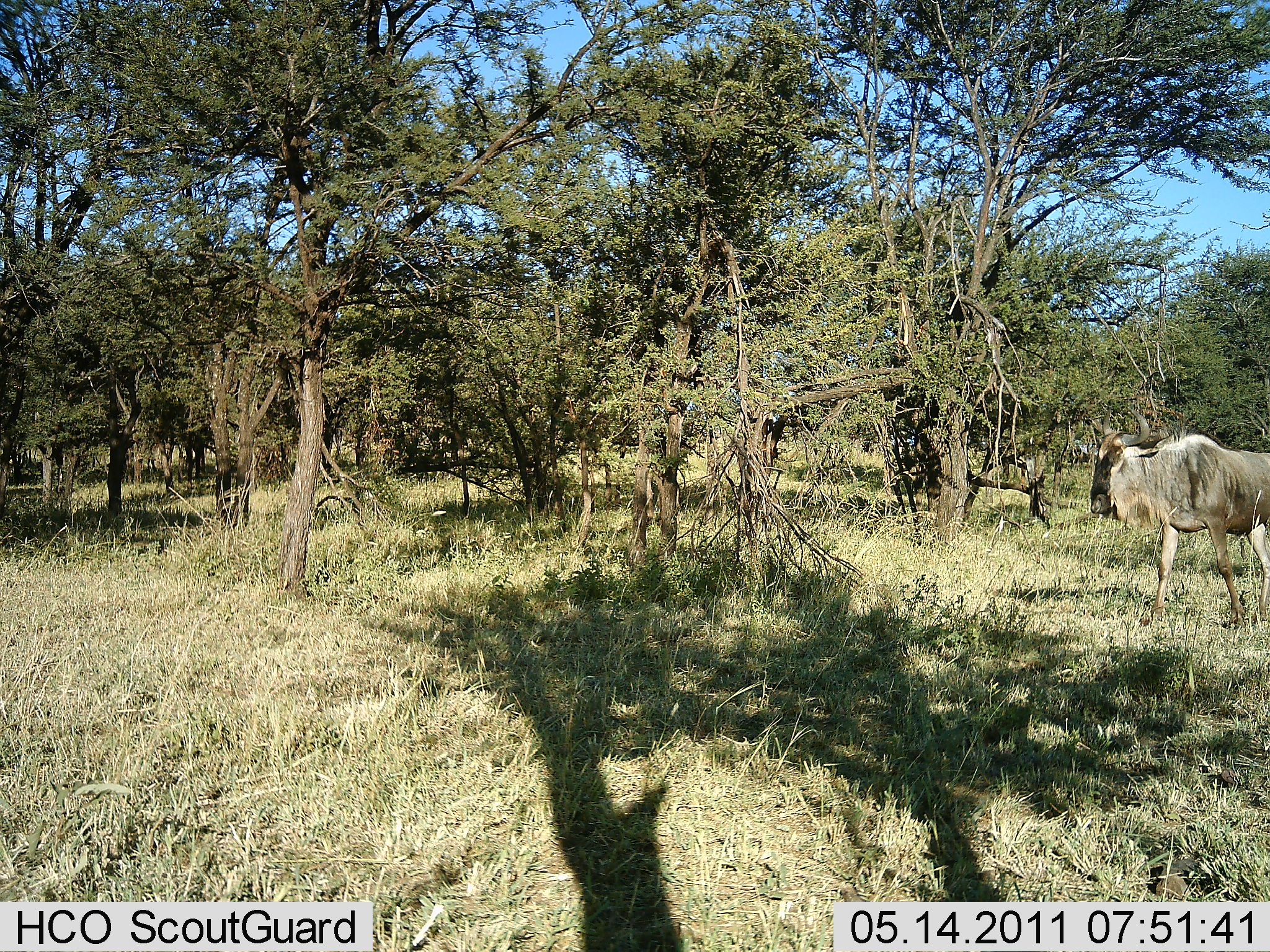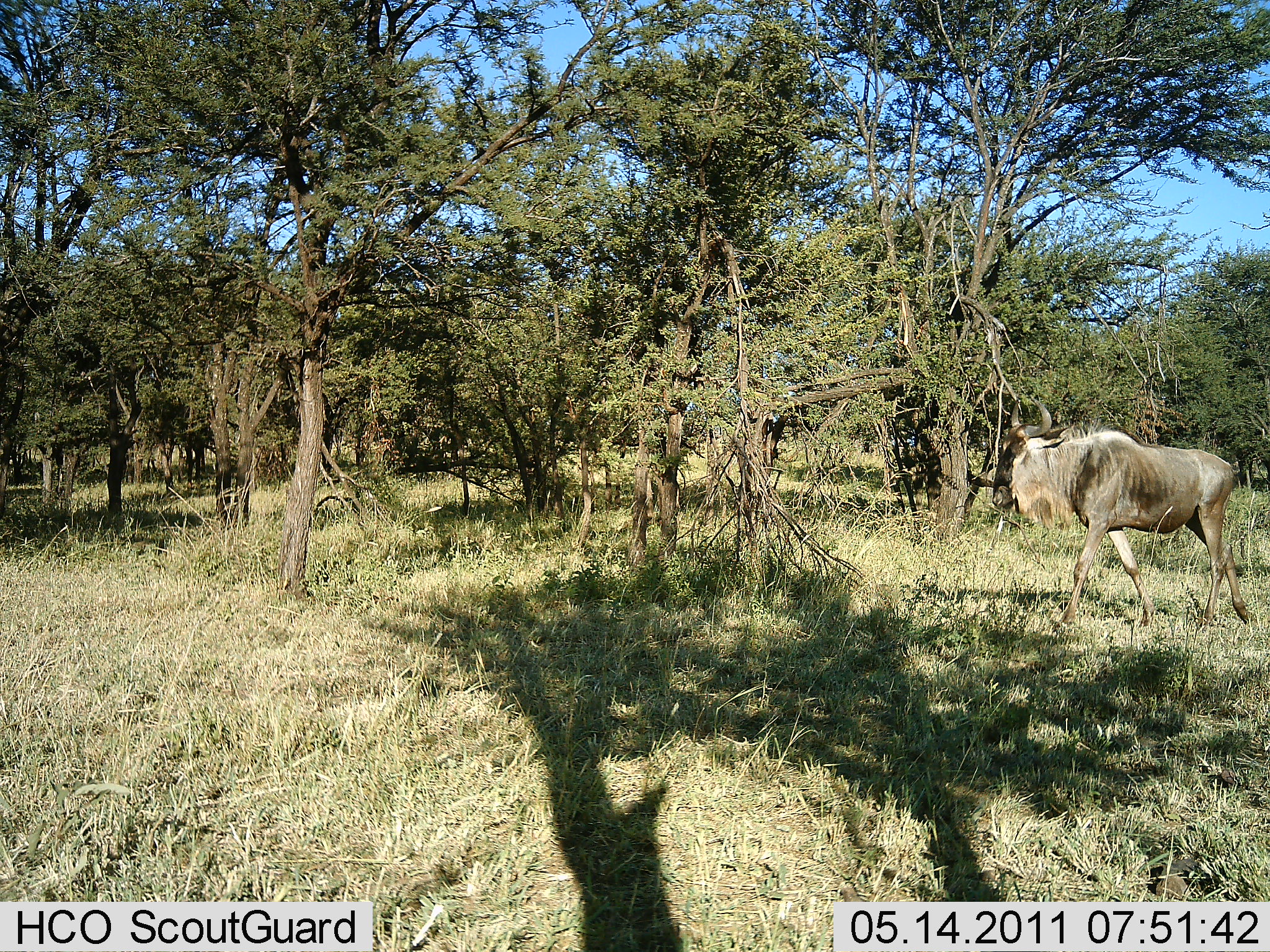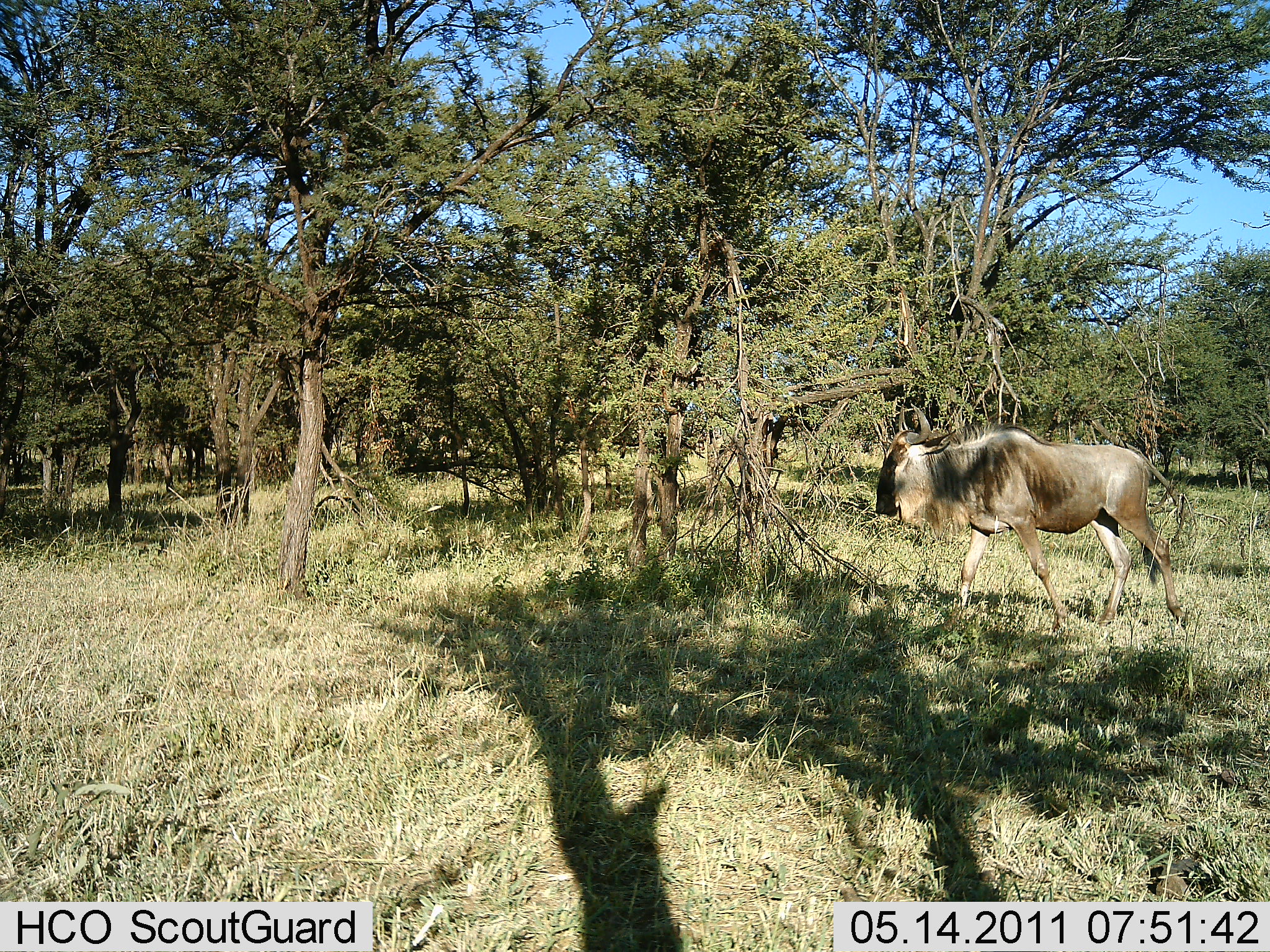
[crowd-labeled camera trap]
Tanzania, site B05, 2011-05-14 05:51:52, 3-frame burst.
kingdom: Animalia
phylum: Chordata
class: Mammalia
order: Artiodactyla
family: Bovidae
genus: Connochaetes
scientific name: Connochaetes taurinus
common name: blue wildebeest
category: wildebeest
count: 1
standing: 7%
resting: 0%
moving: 100%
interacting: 0%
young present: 0%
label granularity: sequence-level